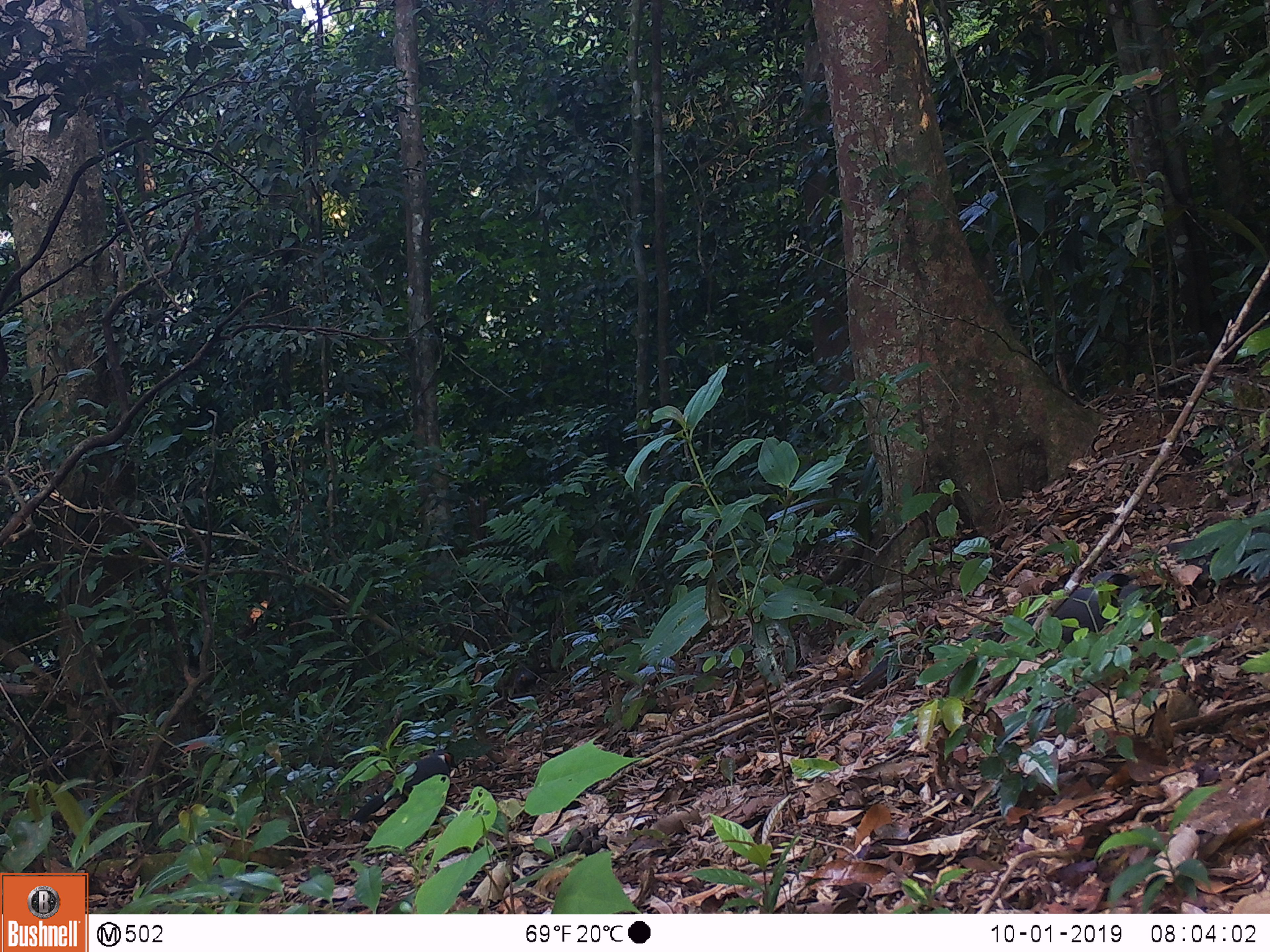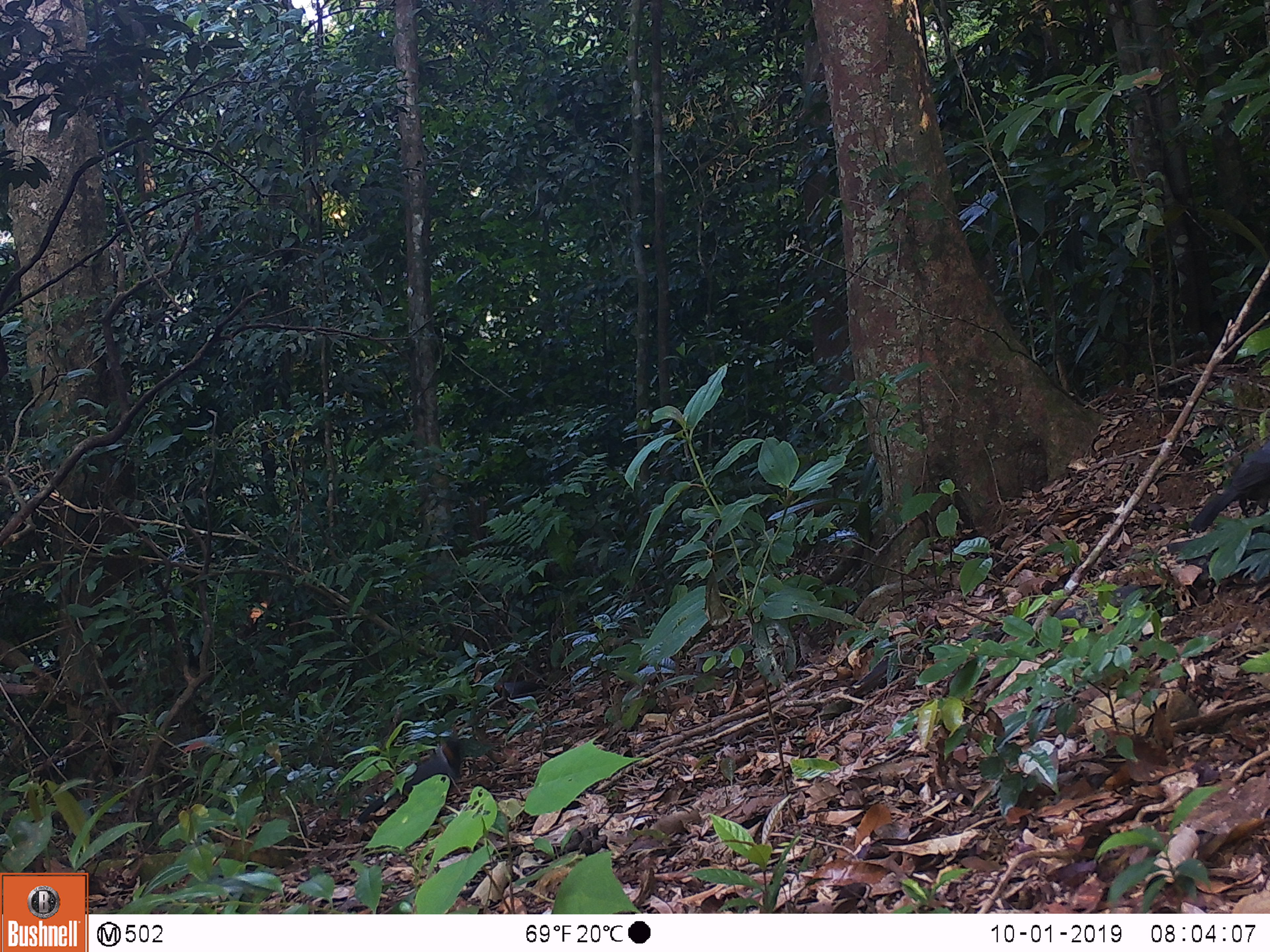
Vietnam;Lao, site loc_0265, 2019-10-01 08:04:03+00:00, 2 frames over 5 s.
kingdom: Animalia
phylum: Chordata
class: Aves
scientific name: Aves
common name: bird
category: unidentified bird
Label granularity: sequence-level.